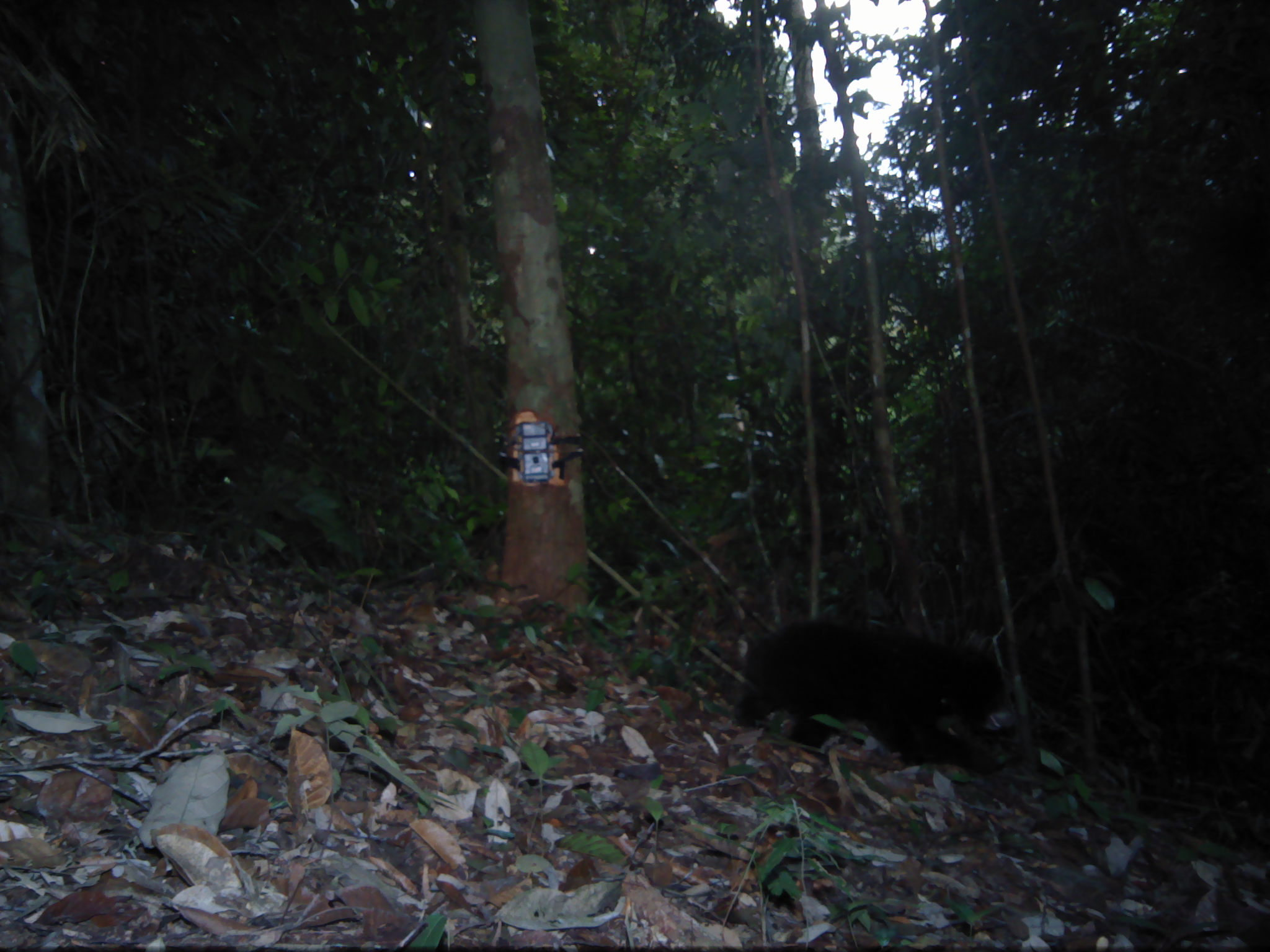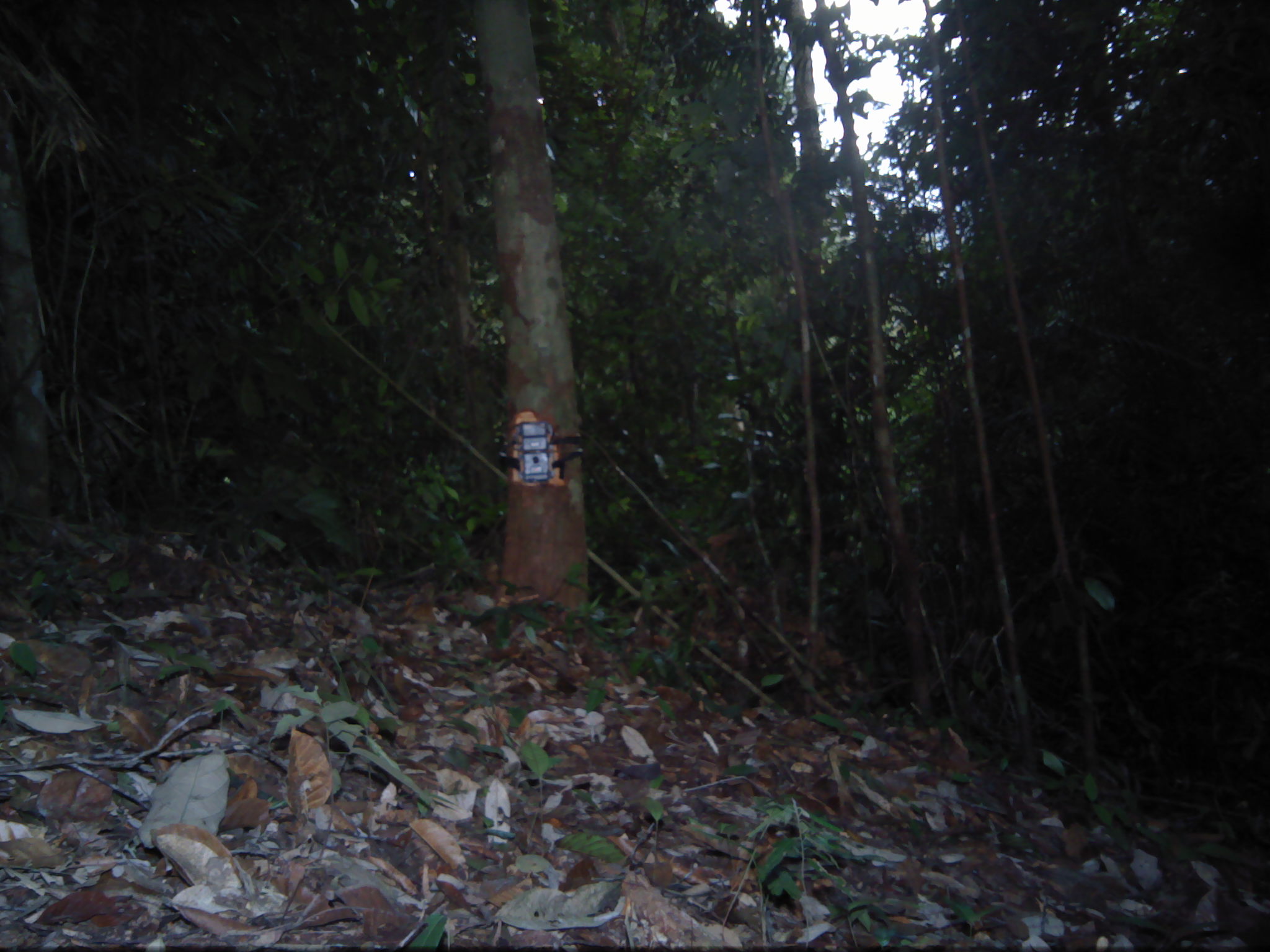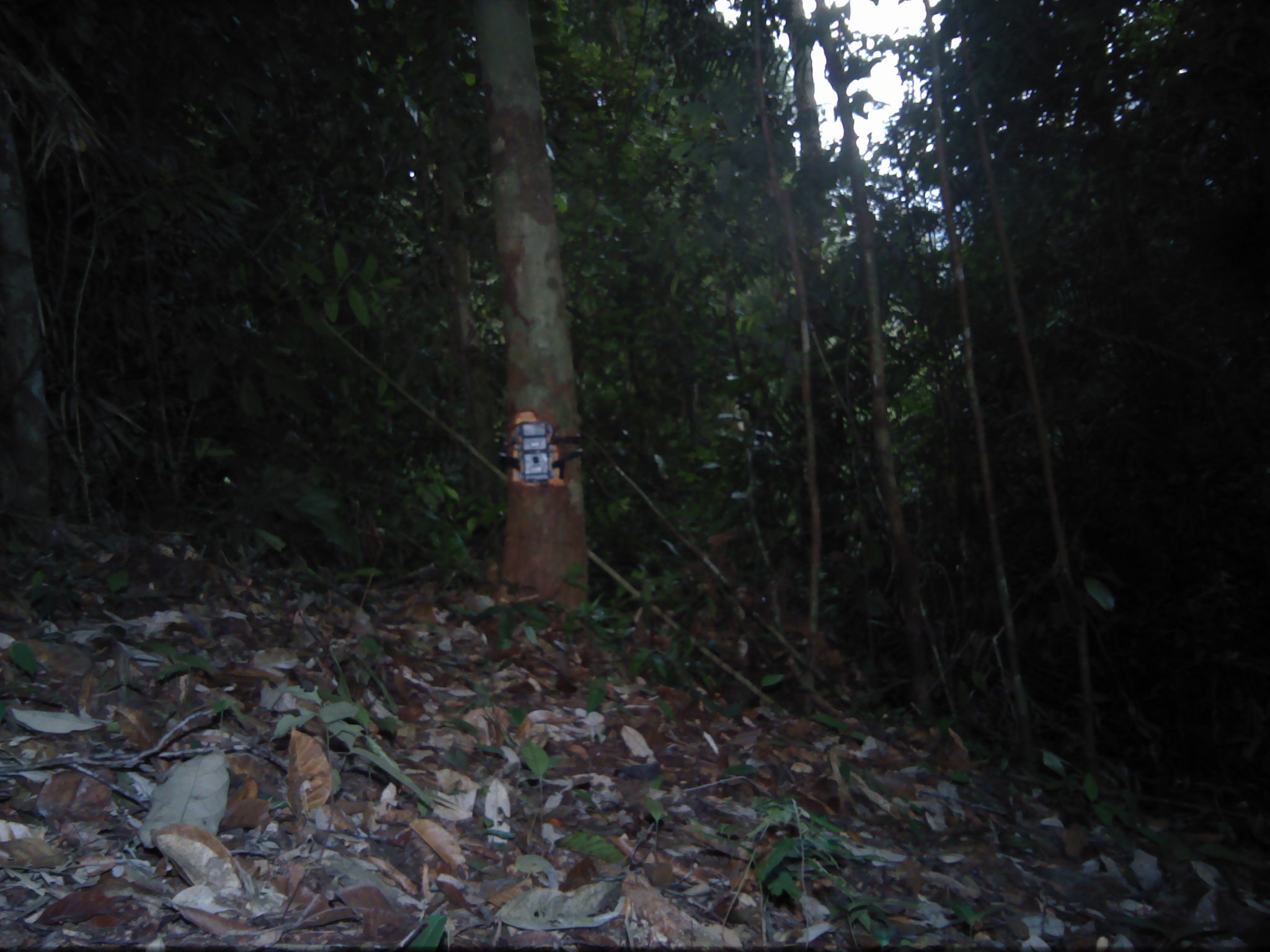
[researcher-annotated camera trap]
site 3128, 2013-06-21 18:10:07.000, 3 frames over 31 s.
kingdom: Animalia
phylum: Chordata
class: Mammalia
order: Carnivora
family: Ursidae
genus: Helarctos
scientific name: Helarctos malayanus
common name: sun bear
Helarctos malayanus (sun bear), count 1.